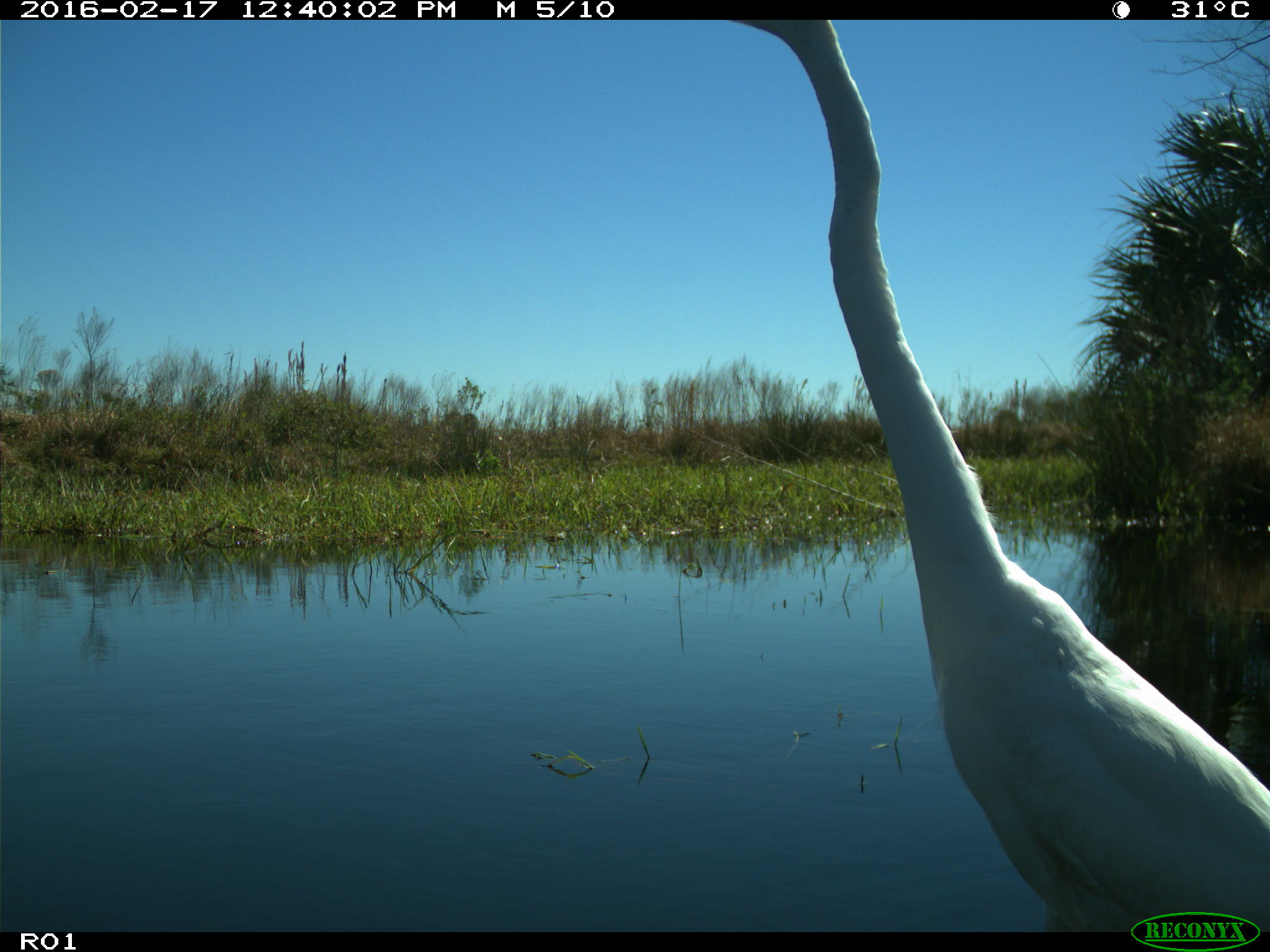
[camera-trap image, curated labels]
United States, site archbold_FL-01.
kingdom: Animalia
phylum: Chordata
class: Aves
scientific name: Aves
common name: birds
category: unidentified bird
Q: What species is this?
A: Unidentified bird (birds) (Aves).